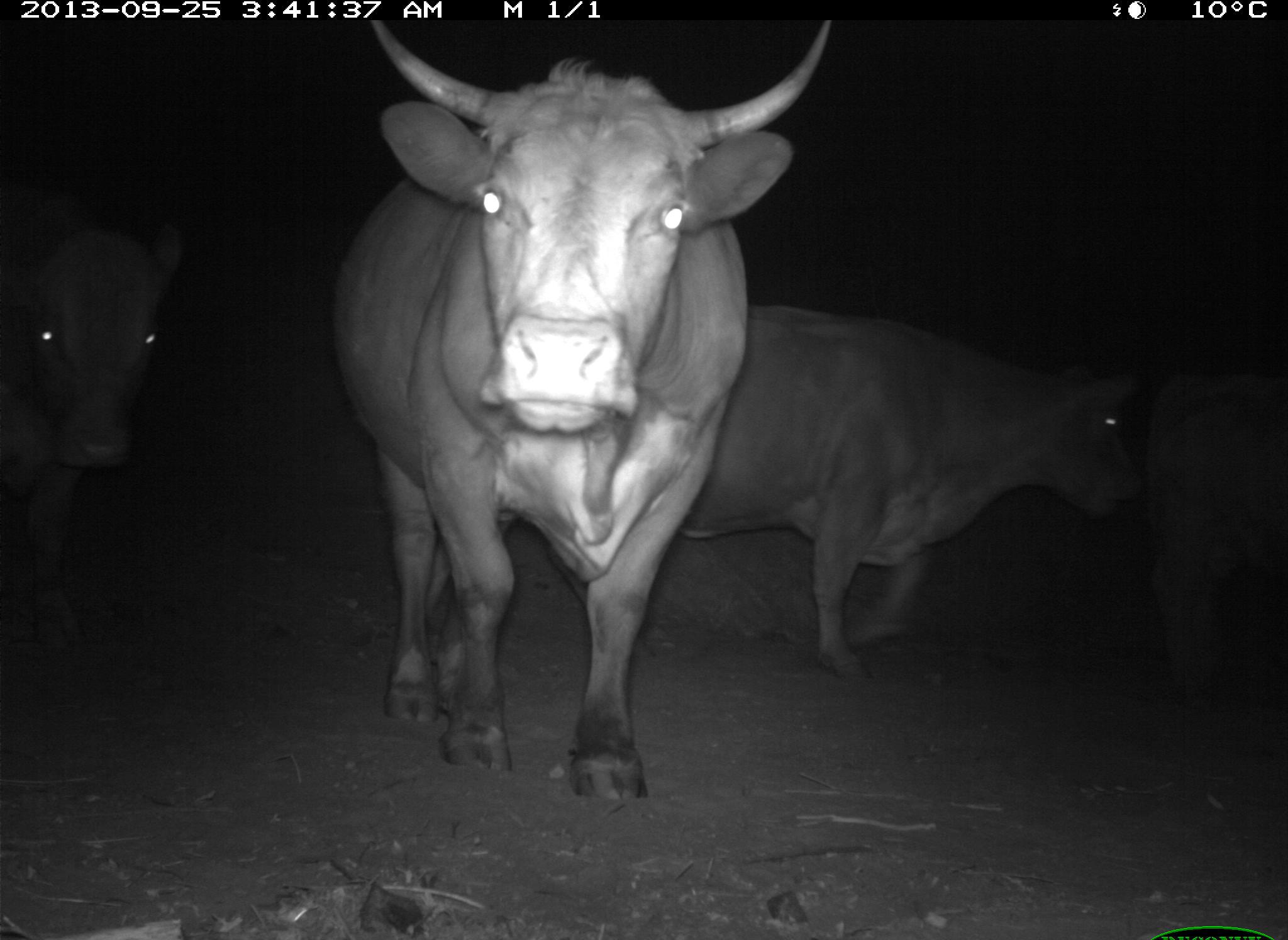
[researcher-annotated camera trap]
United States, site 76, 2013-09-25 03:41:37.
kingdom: Animalia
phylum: Chordata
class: Mammalia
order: Artiodactyla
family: Bovidae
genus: Bos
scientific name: Bos taurus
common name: cow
Cow (Bos taurus).